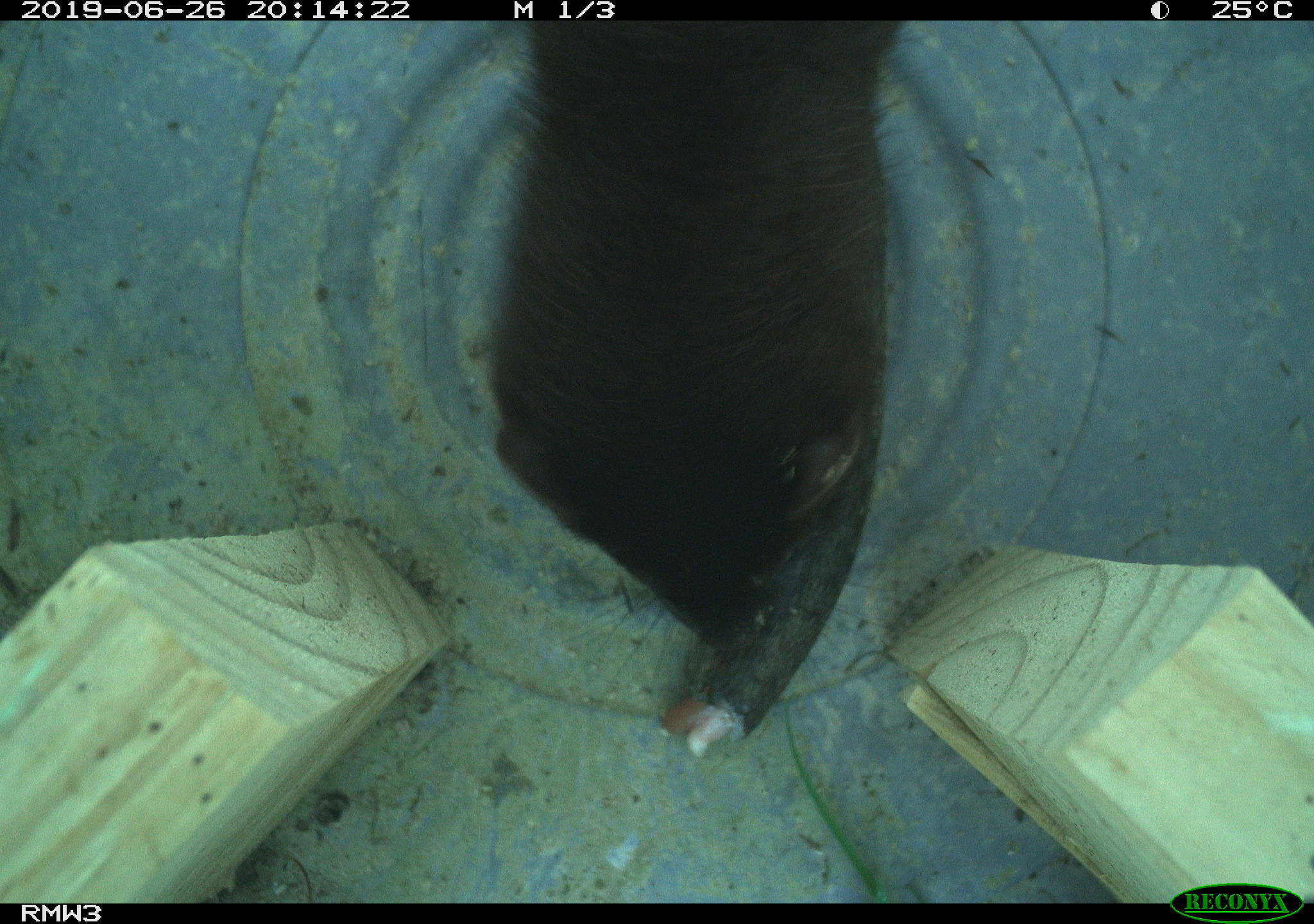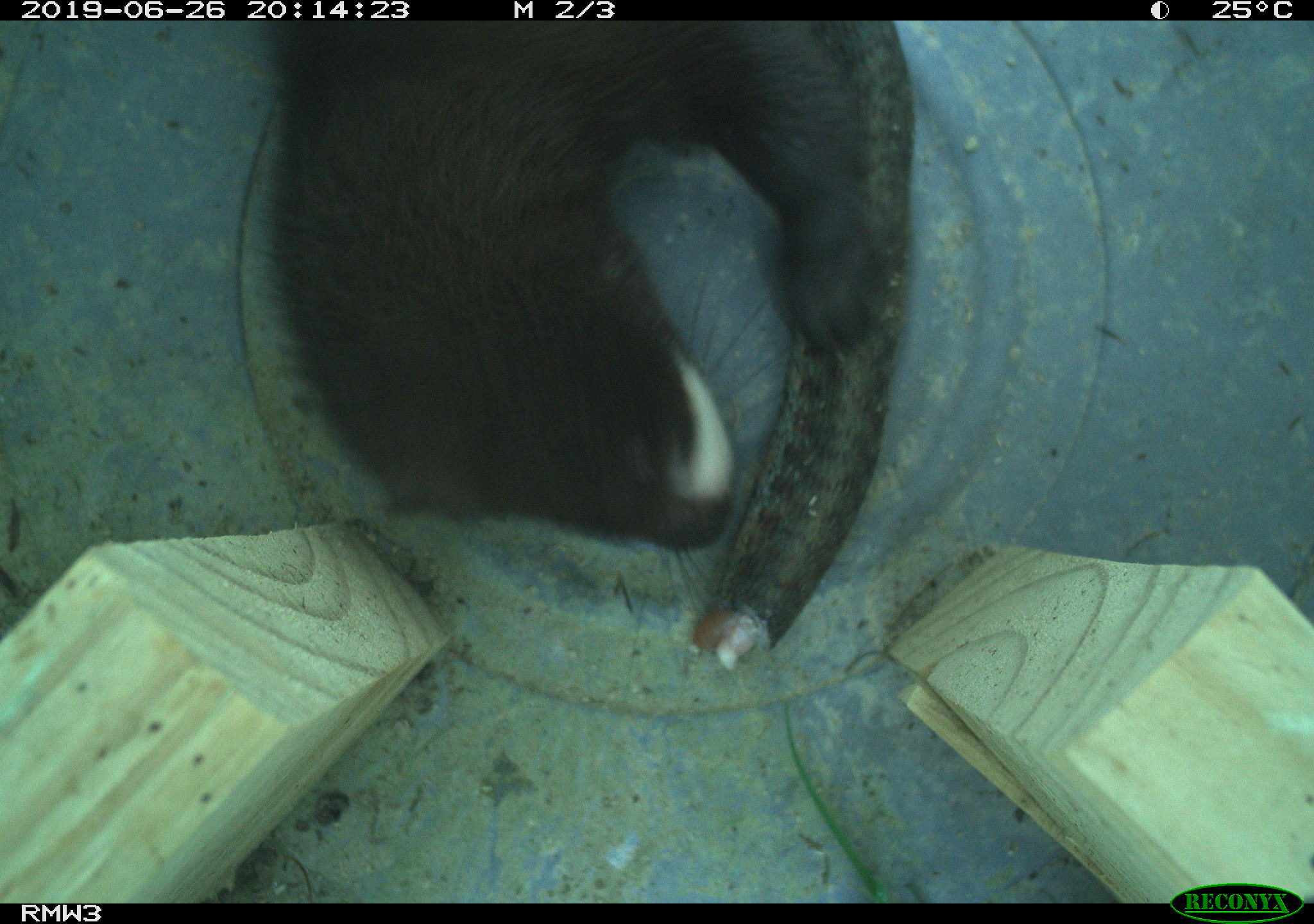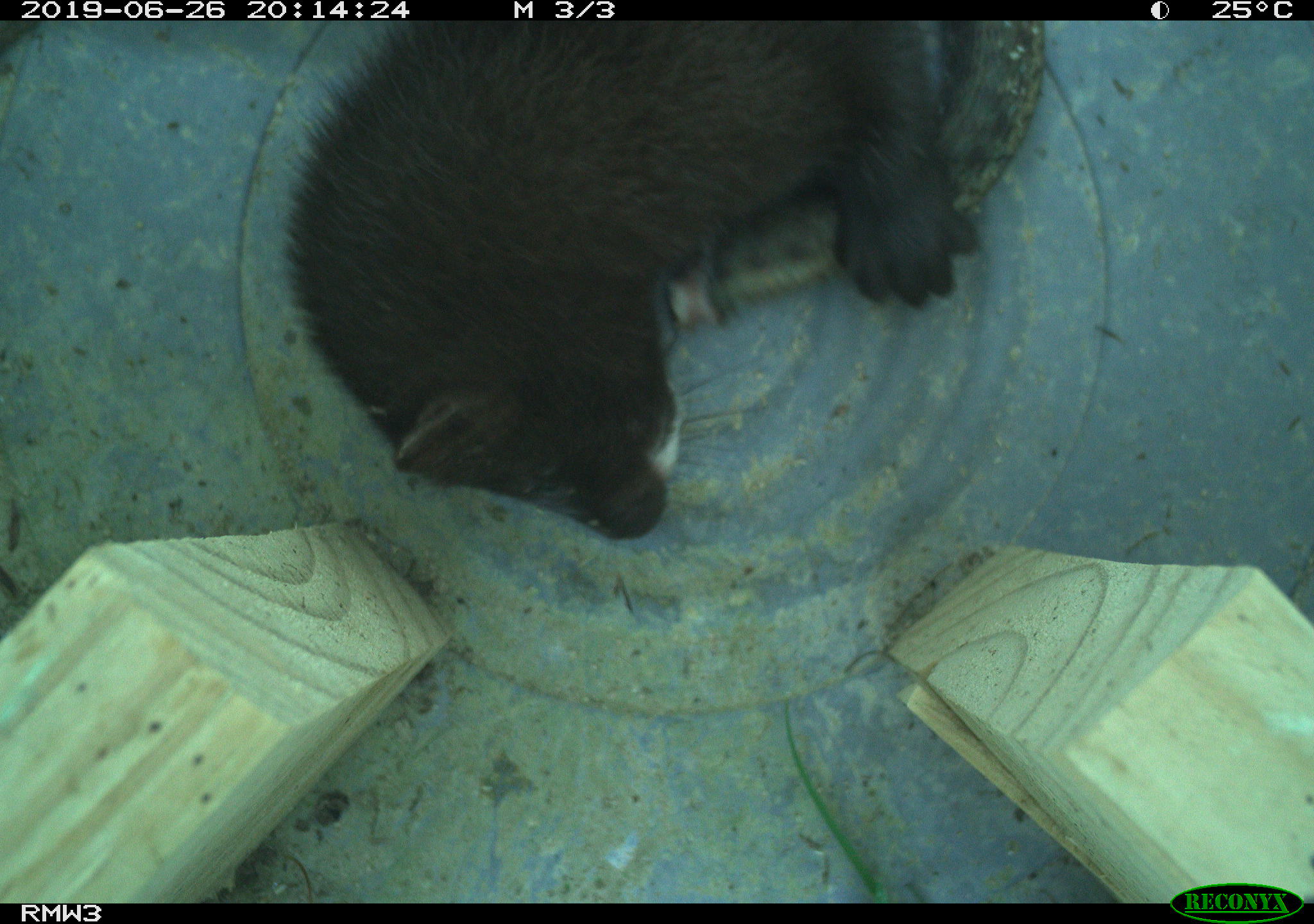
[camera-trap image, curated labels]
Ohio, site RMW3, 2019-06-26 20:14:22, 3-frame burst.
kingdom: Animalia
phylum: Chordata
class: Mammalia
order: Carnivora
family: Mustelidae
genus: Neogale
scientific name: Neogale vison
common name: american mink